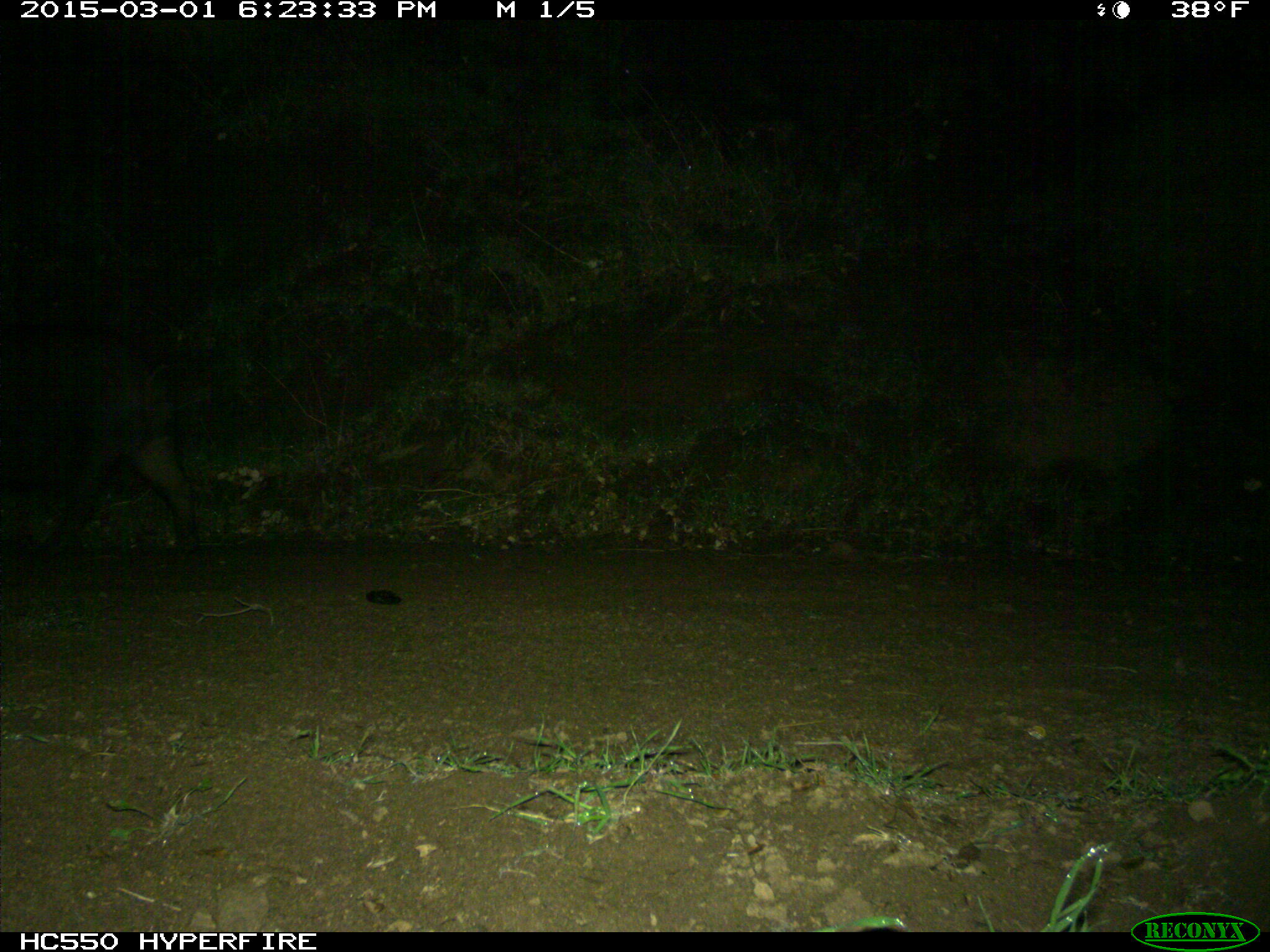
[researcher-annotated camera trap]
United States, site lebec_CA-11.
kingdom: Animalia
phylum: Chordata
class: Mammalia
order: Artiodactyla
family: Suidae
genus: Sus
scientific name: Sus scrofa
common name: wild boar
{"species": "Sus scrofa (wild boar)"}